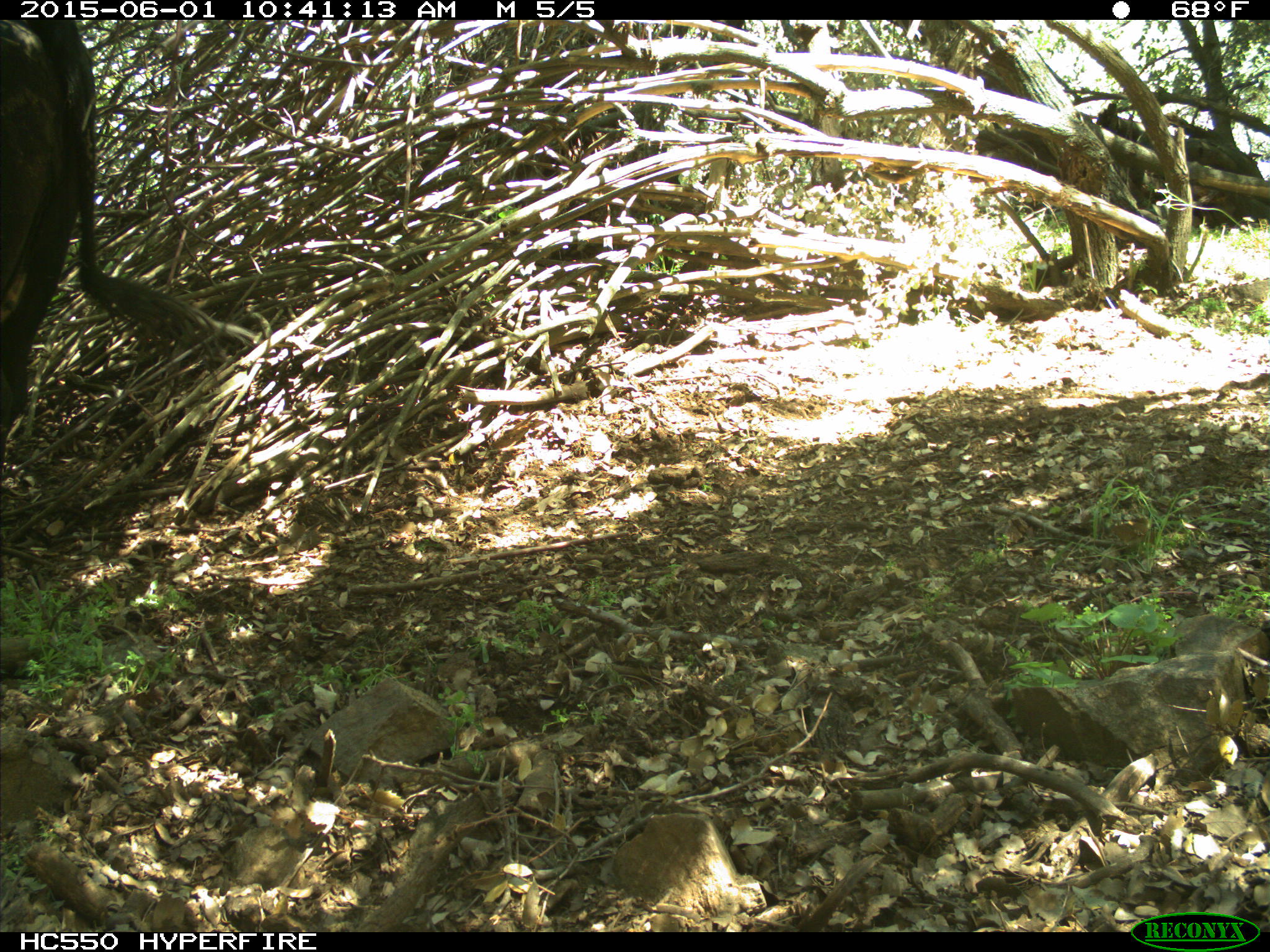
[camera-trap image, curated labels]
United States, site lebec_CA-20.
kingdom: Animalia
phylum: Chordata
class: Mammalia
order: Artiodactyla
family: Bovidae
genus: Bos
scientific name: Bos taurus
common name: domestic cow